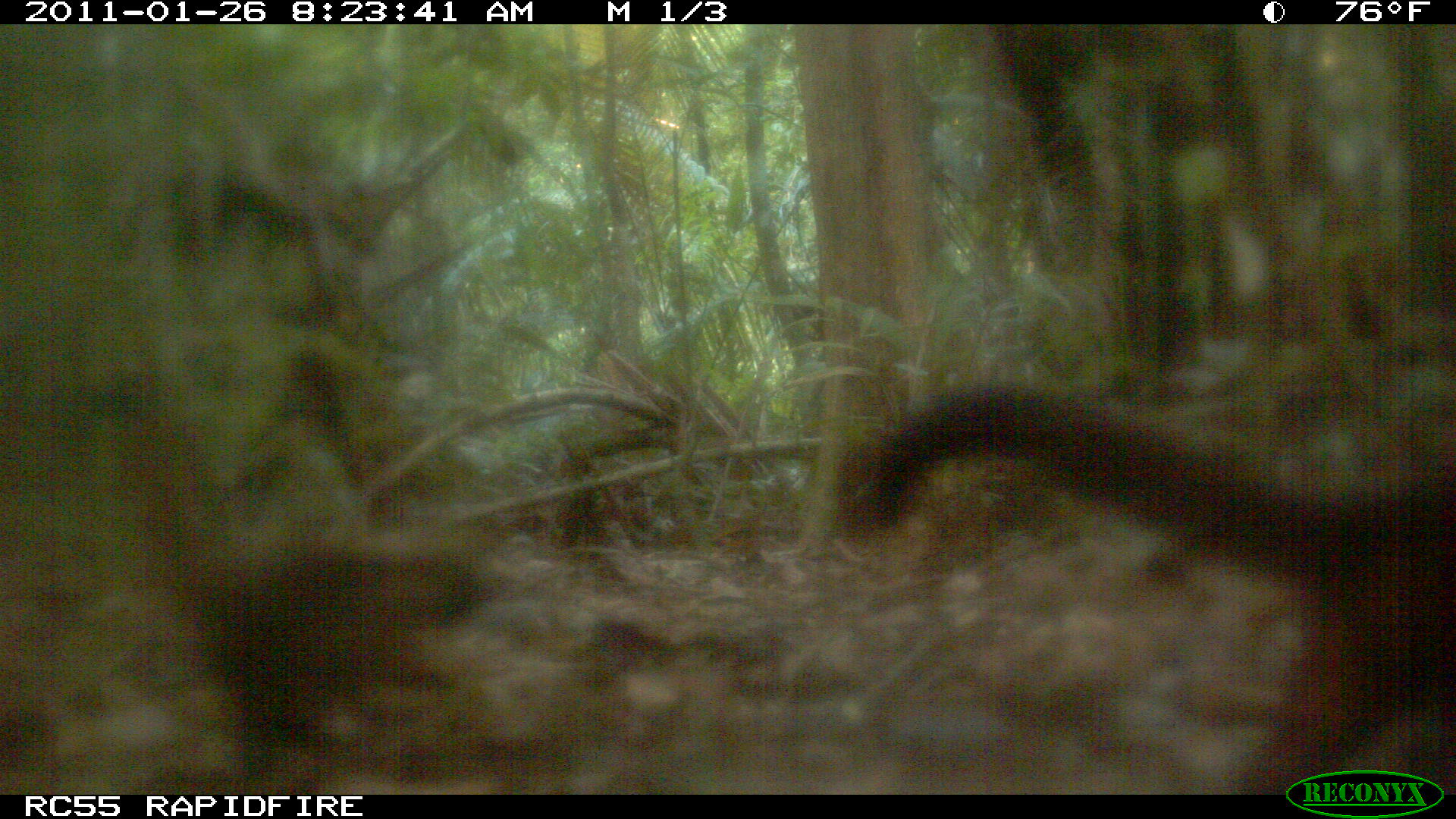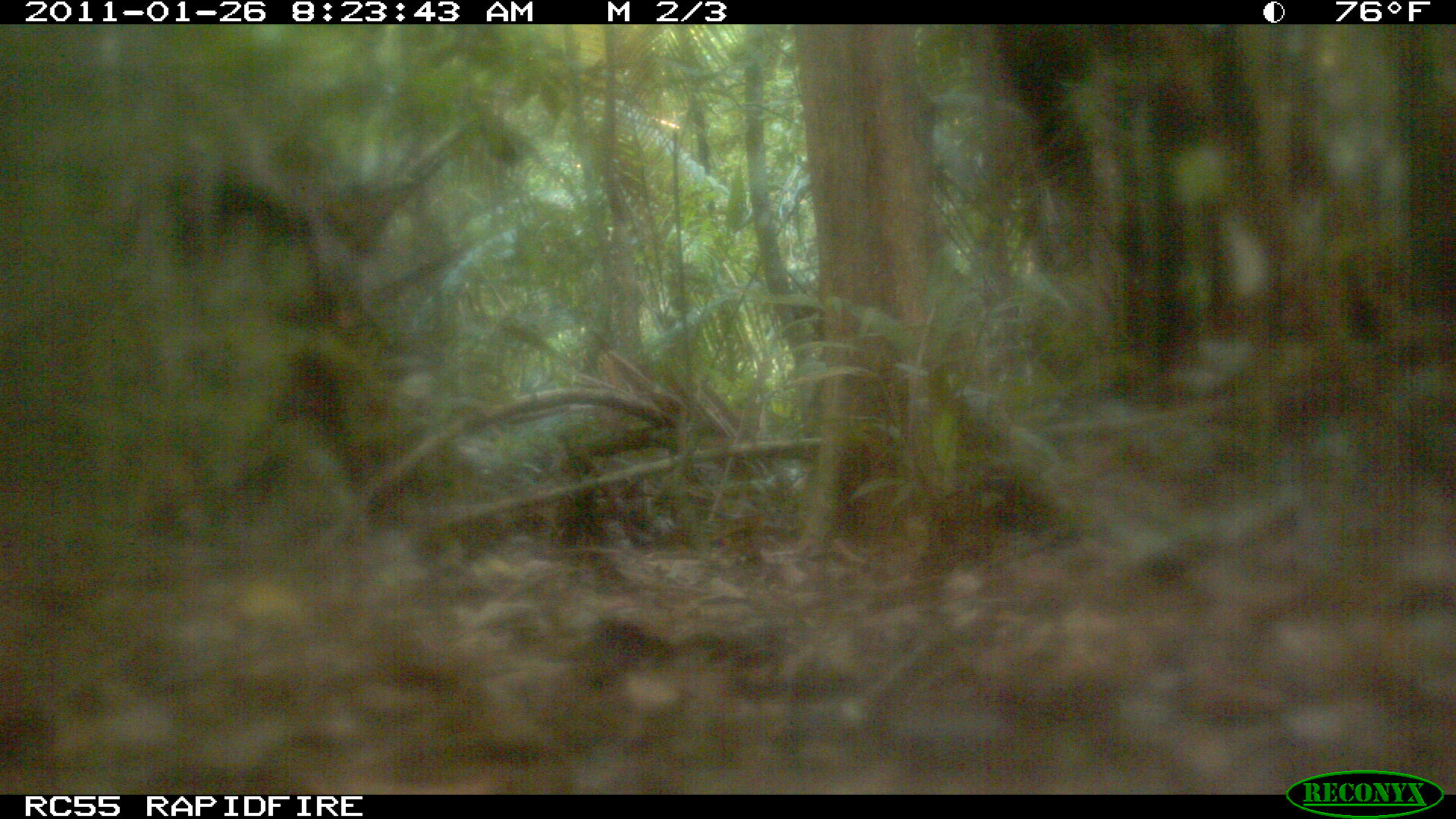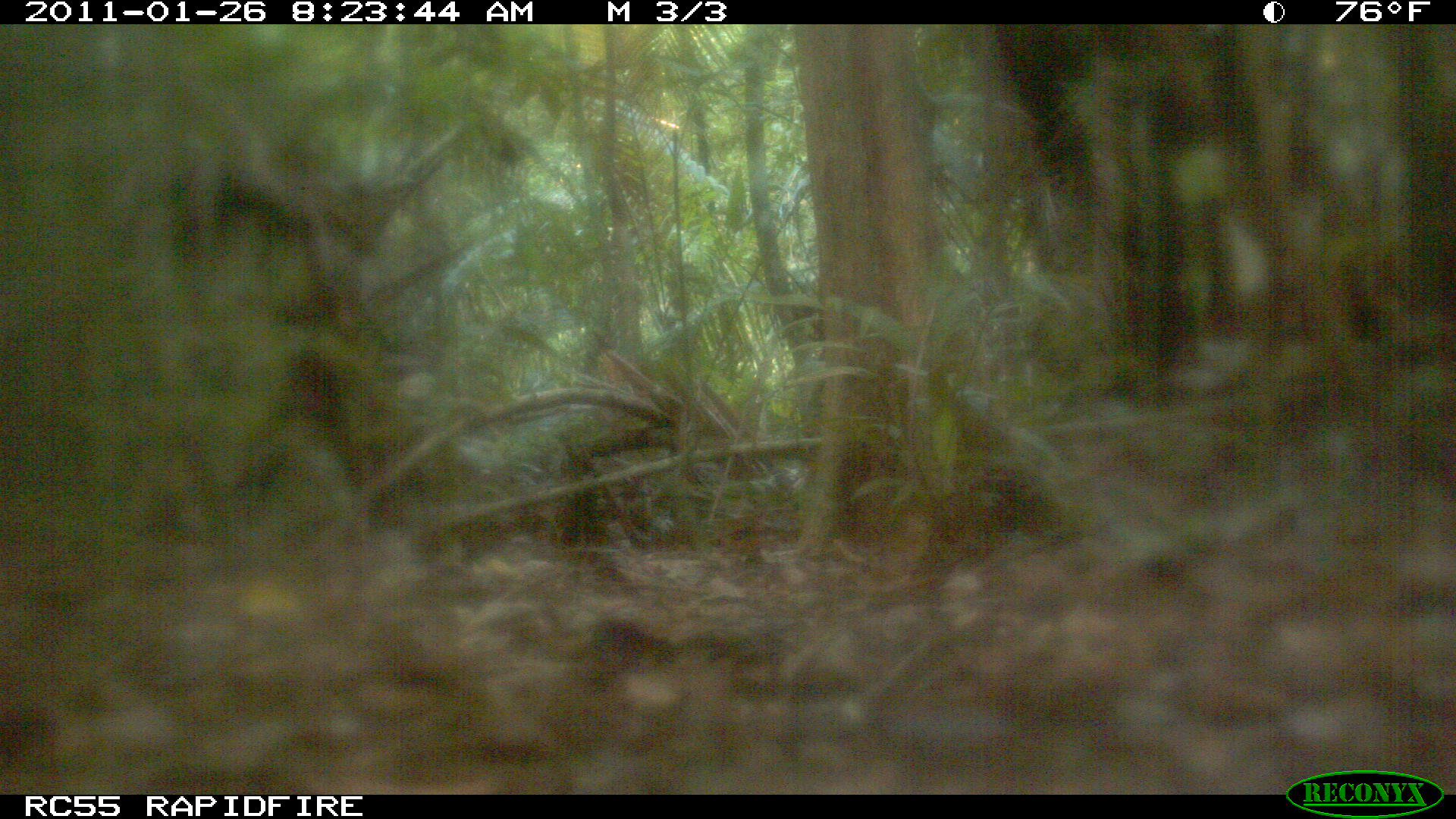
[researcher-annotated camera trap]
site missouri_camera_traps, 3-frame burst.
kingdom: Animalia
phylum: Chordata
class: Mammalia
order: Carnivora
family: Procyonidae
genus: Nasua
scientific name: Nasua narica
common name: white-nosed coati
White-nosed coati (Nasua narica). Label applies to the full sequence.